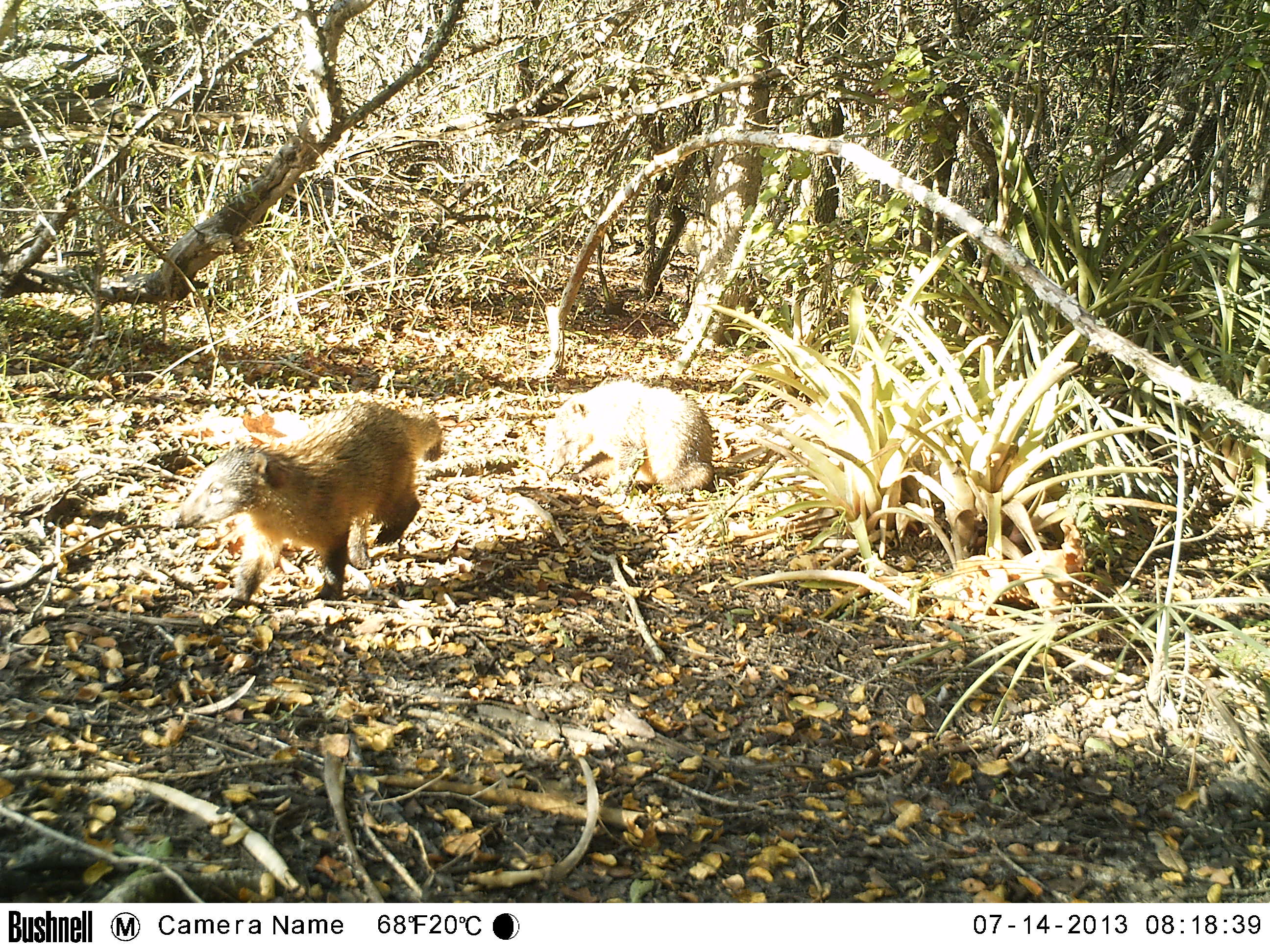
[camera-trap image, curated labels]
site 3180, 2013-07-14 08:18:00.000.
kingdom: Animalia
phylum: Chordata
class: Mammalia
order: Carnivora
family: Procyonidae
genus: Nasua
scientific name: Nasua nasua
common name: south american coati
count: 2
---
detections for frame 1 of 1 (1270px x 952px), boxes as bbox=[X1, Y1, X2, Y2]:
nasua nasua: bbox=[171, 399, 443, 607]; bbox=[545, 380, 713, 495]